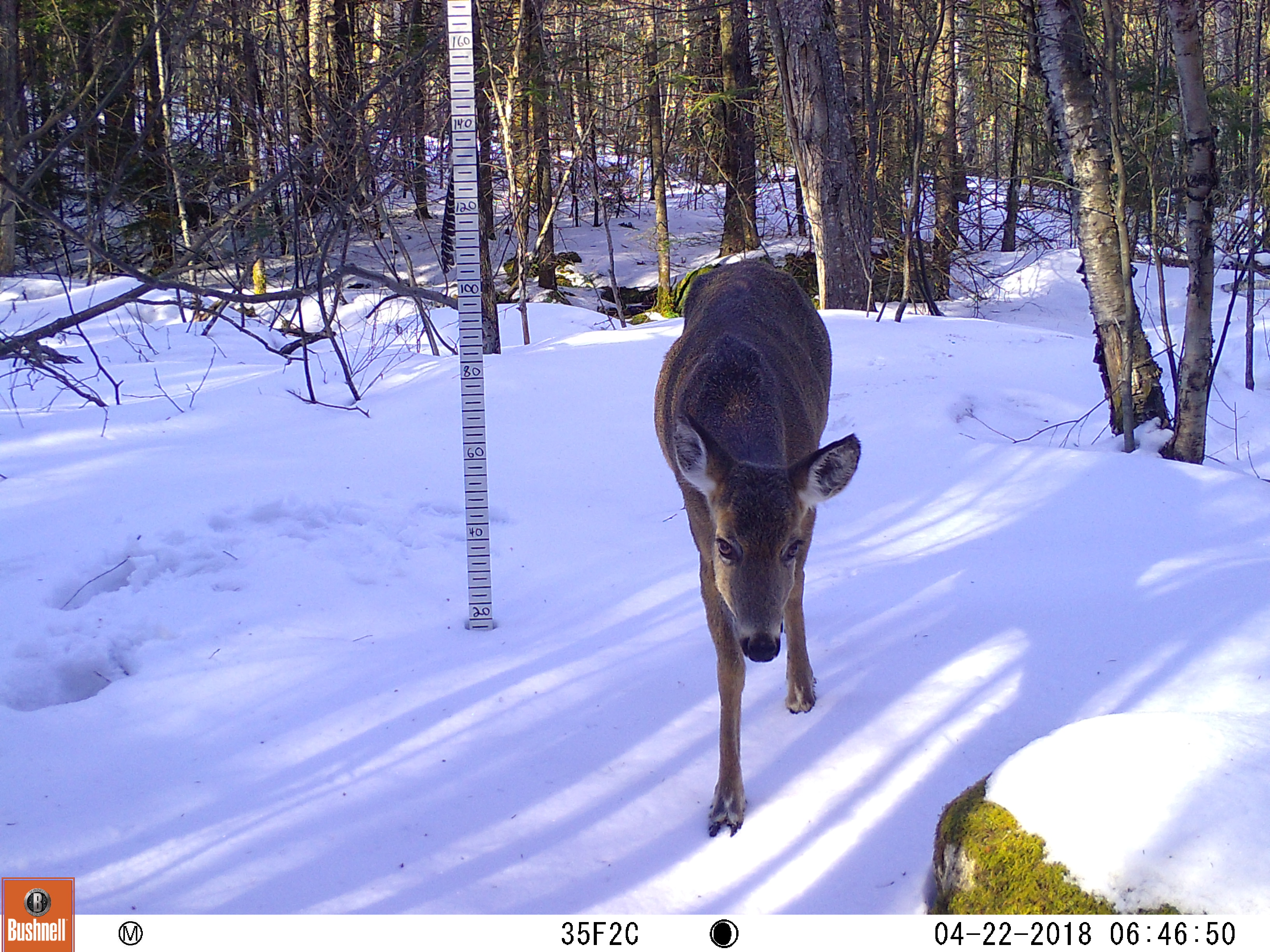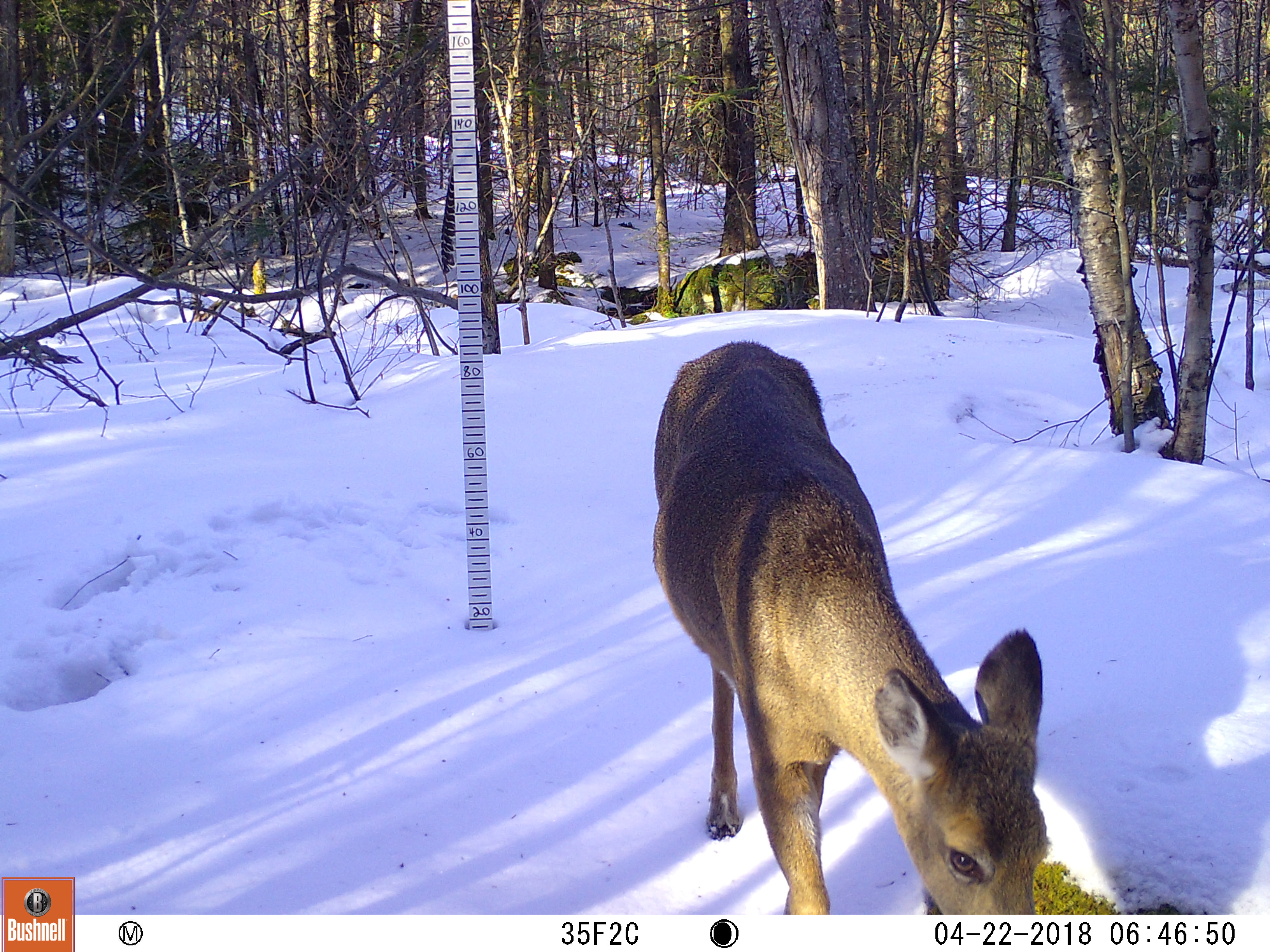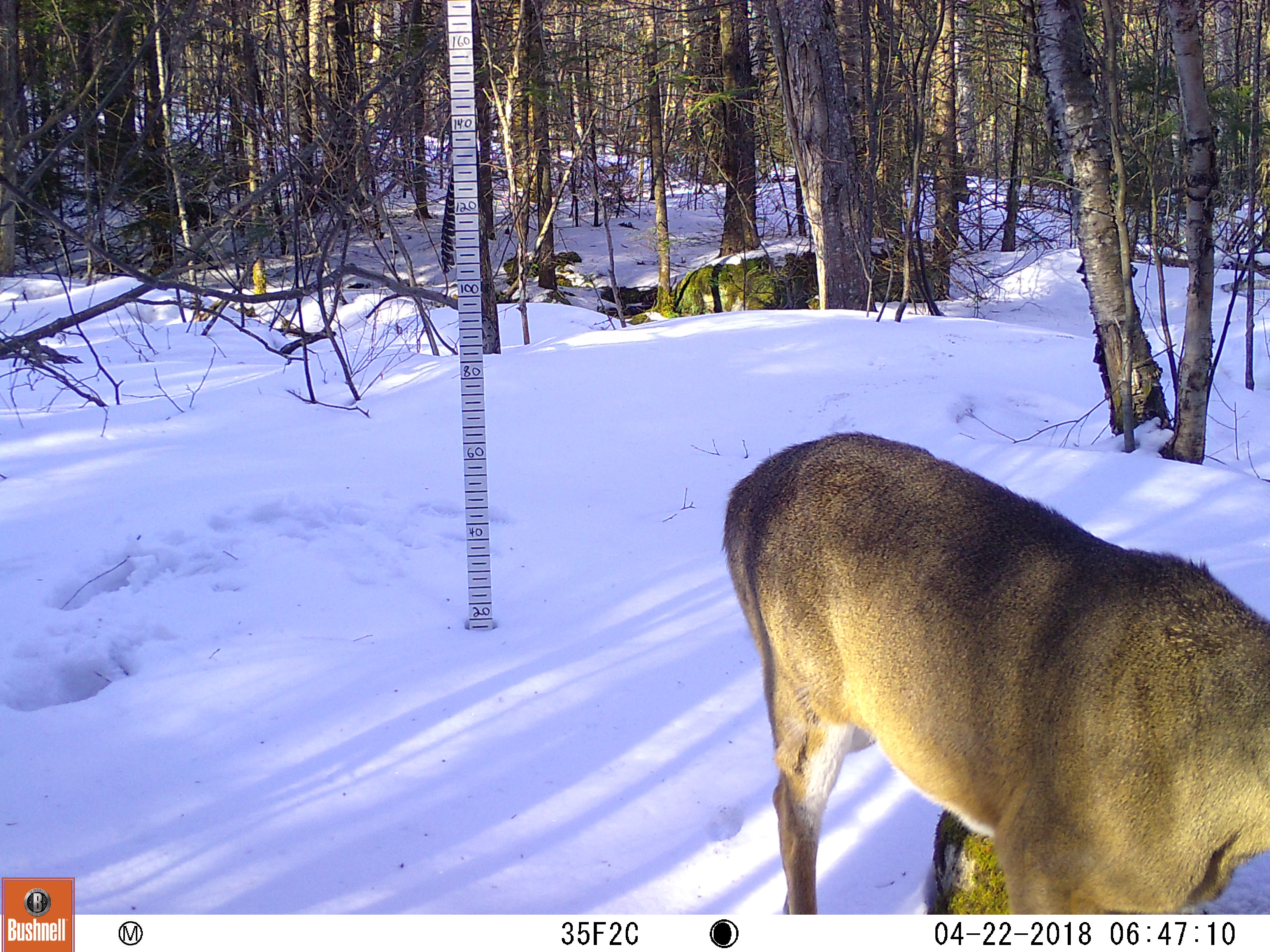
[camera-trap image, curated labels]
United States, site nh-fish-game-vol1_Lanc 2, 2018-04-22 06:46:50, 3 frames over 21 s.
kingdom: Animalia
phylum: Chordata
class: Mammalia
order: Artiodactyla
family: Cervidae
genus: Odocoileus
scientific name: Odocoileus virginianus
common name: white-tailed deer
White-tailed deer (Odocoileus virginianus).